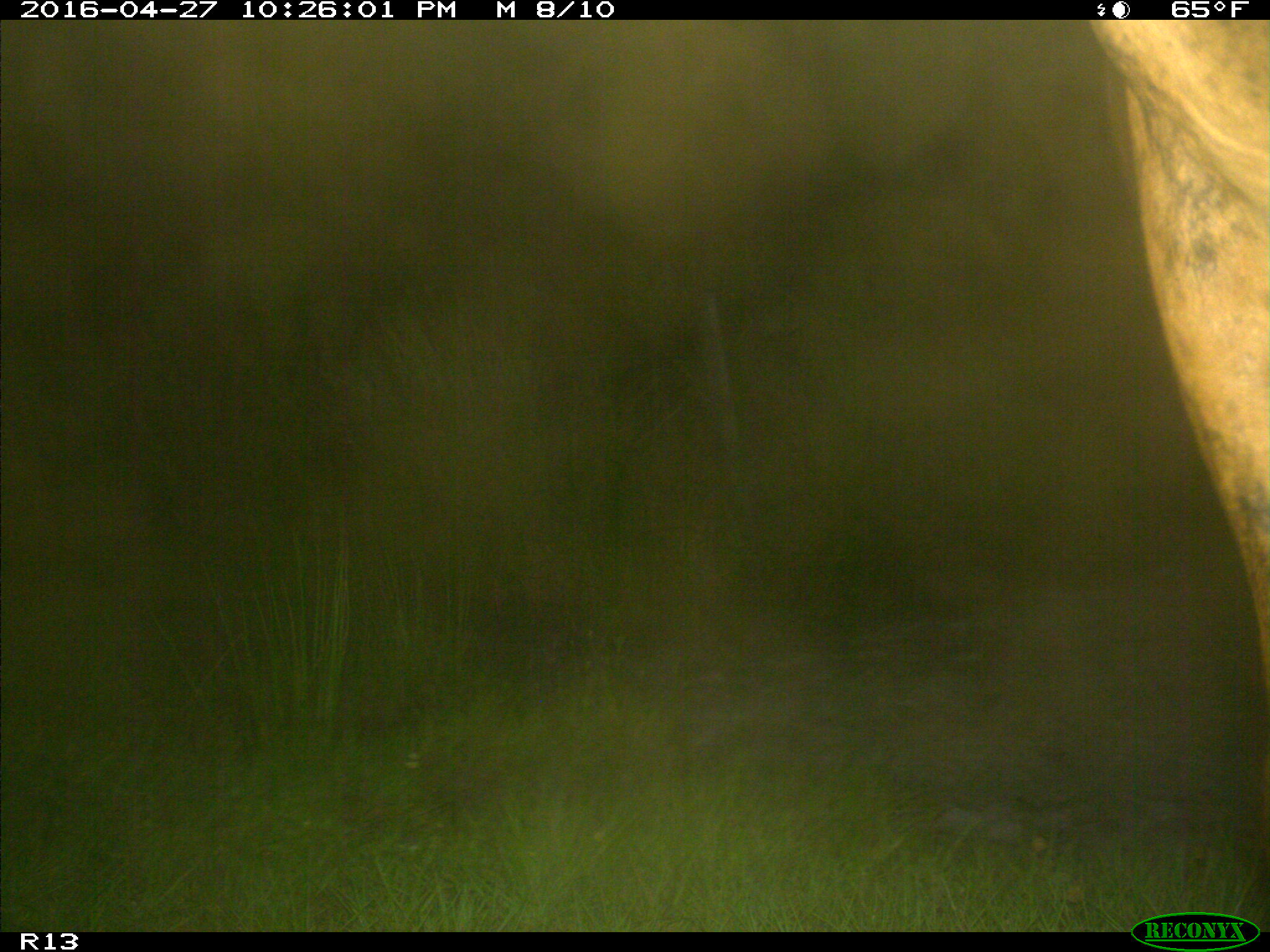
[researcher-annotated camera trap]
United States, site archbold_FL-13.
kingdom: Animalia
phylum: Chordata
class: Mammalia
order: Artiodactyla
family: Bovidae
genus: Bos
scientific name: Bos taurus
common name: domestic cow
Bos taurus (domestic cow).